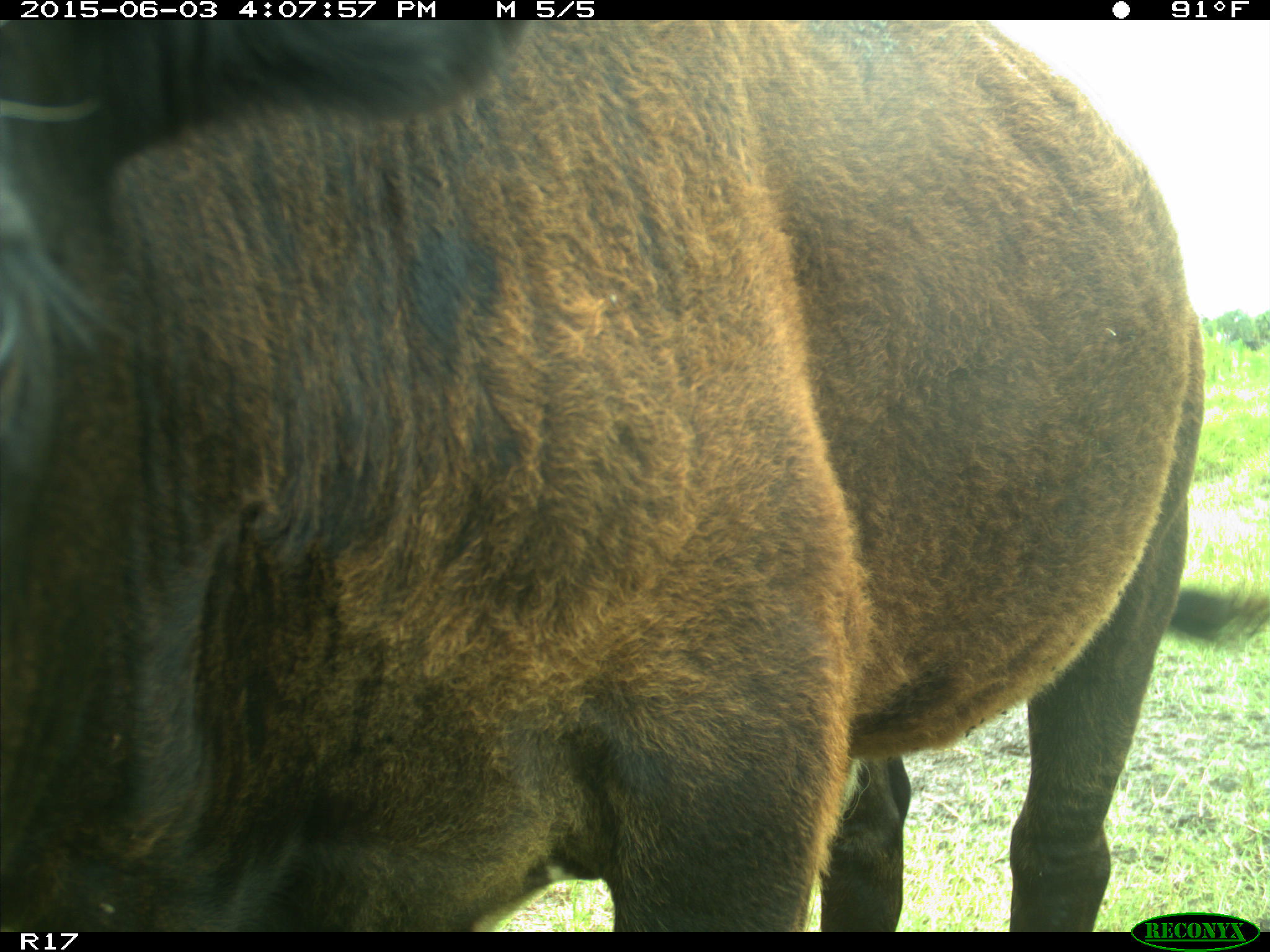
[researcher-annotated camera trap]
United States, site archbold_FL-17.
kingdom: Animalia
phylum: Chordata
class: Mammalia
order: Artiodactyla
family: Bovidae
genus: Bos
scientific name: Bos taurus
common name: domestic cow